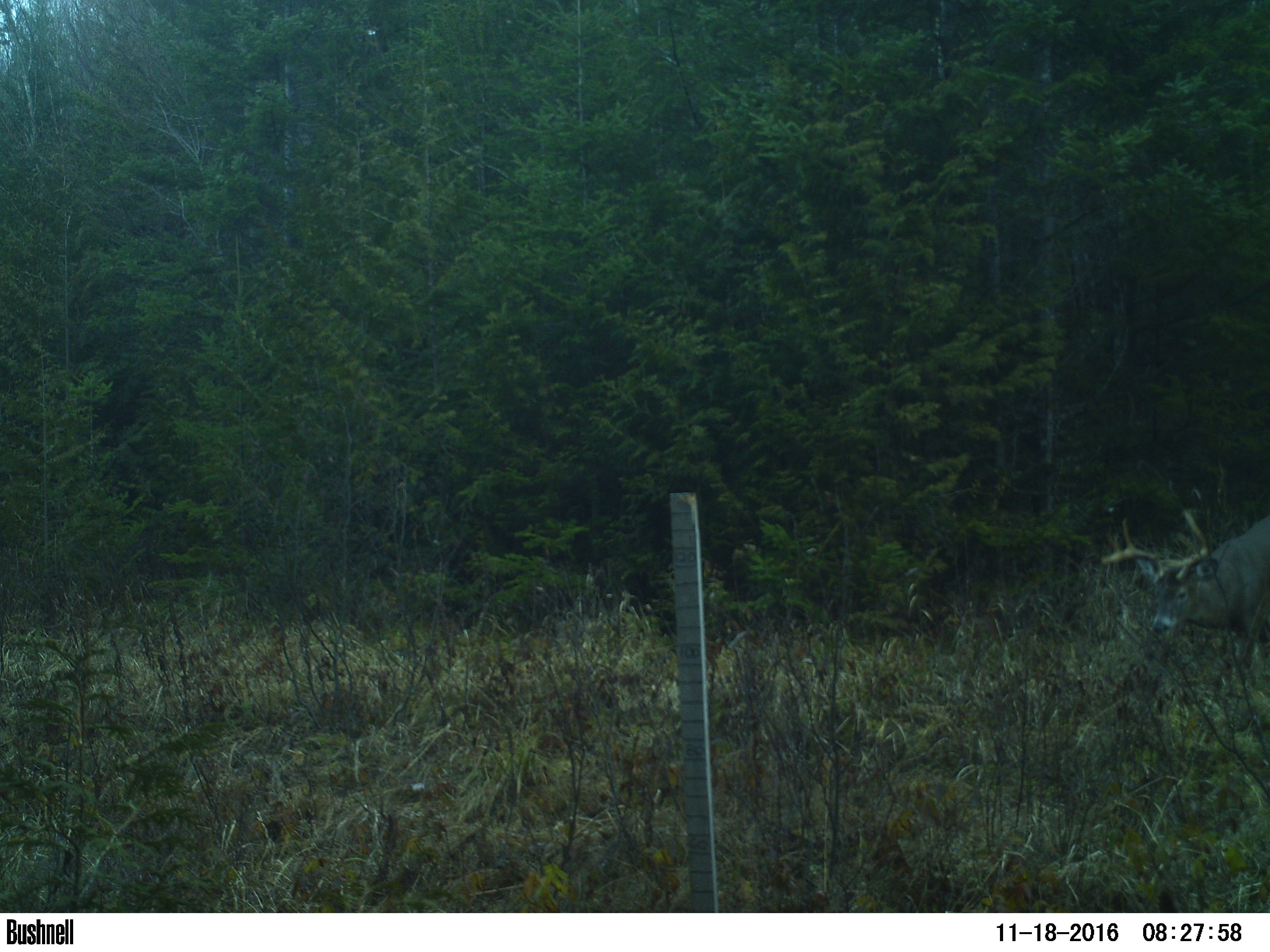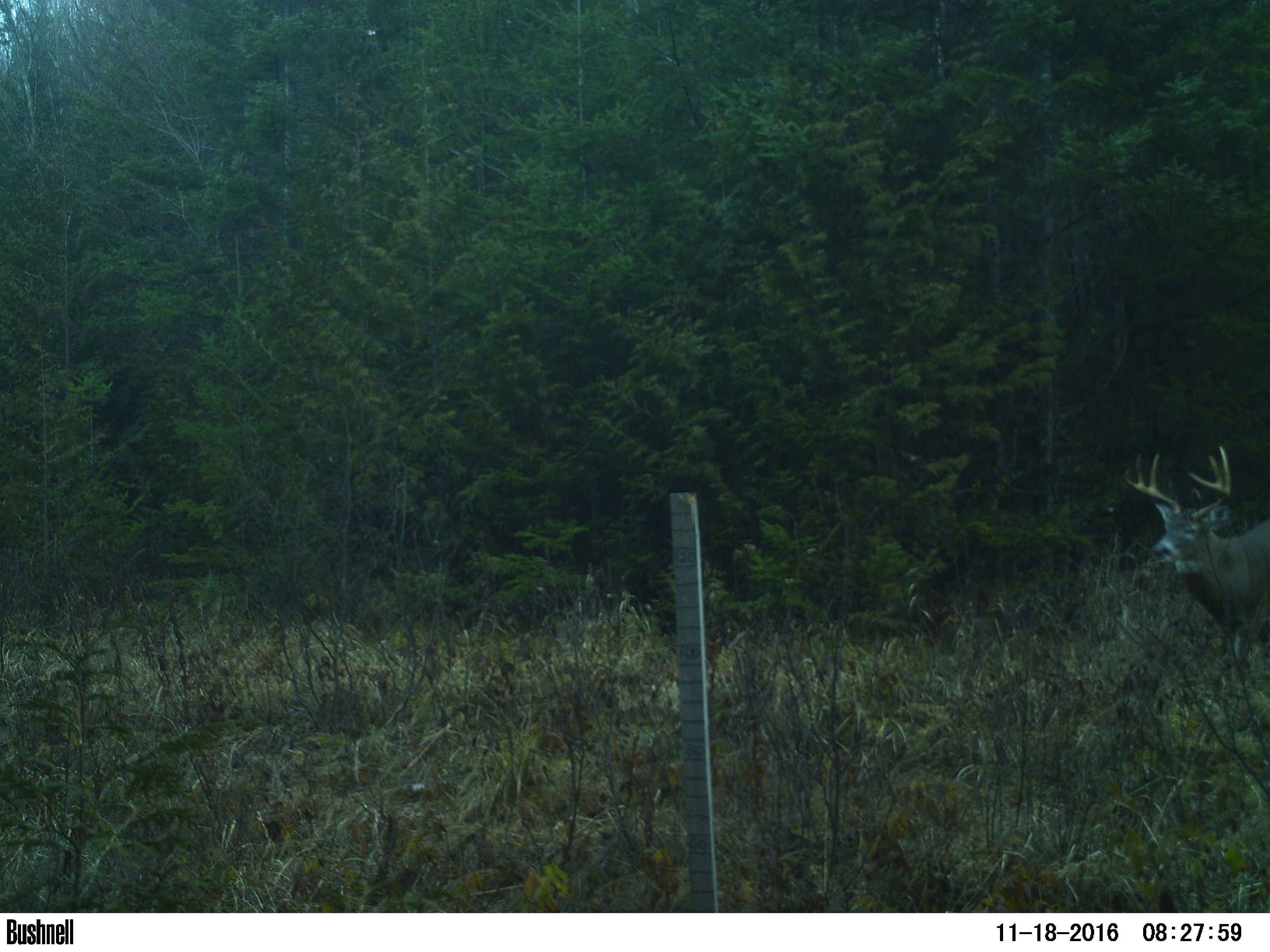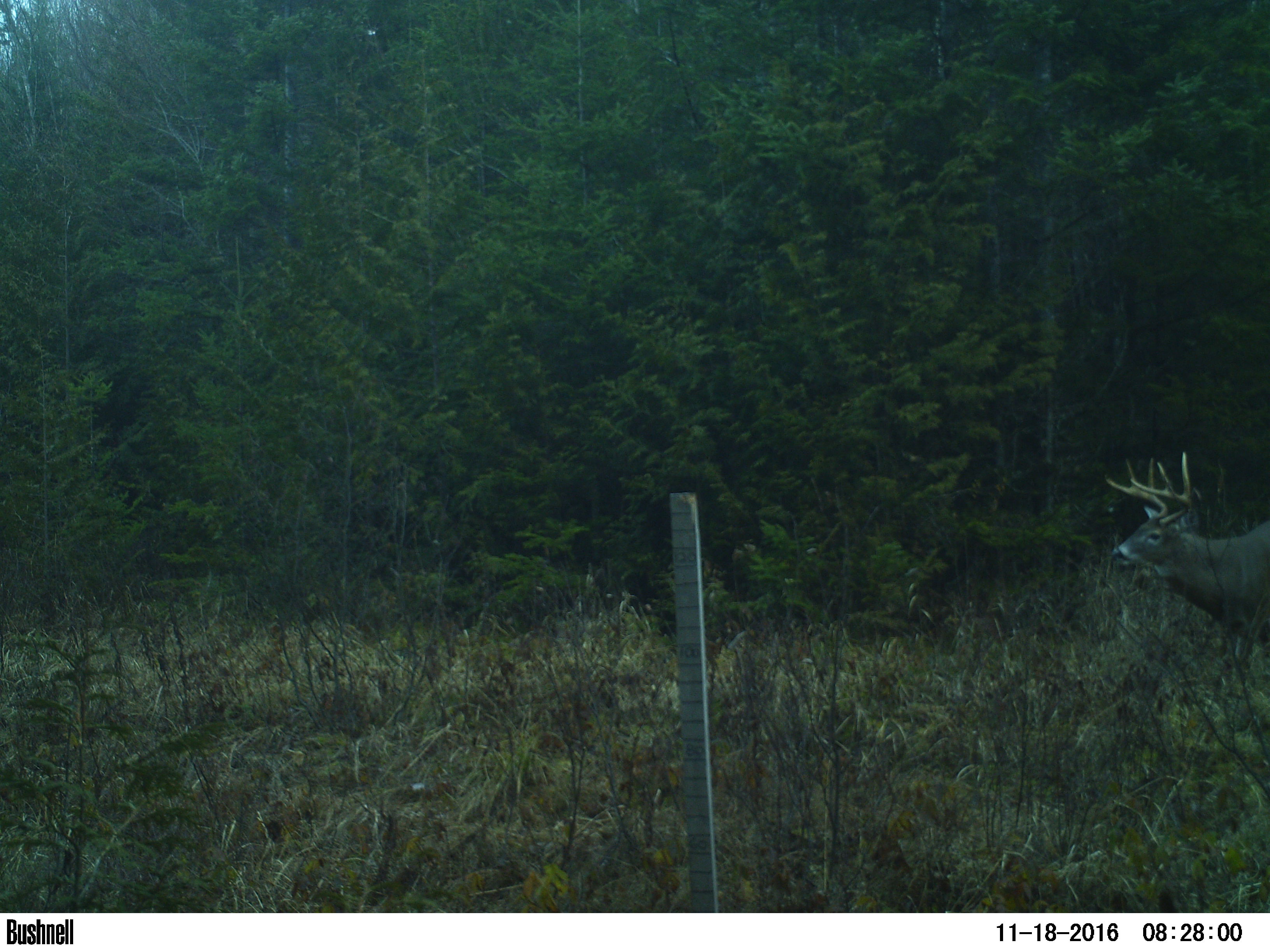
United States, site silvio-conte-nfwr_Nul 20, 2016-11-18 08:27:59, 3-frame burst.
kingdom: Animalia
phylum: Chordata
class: Mammalia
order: Artiodactyla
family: Cervidae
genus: Odocoileus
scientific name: Odocoileus virginianus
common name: white-tailed deer